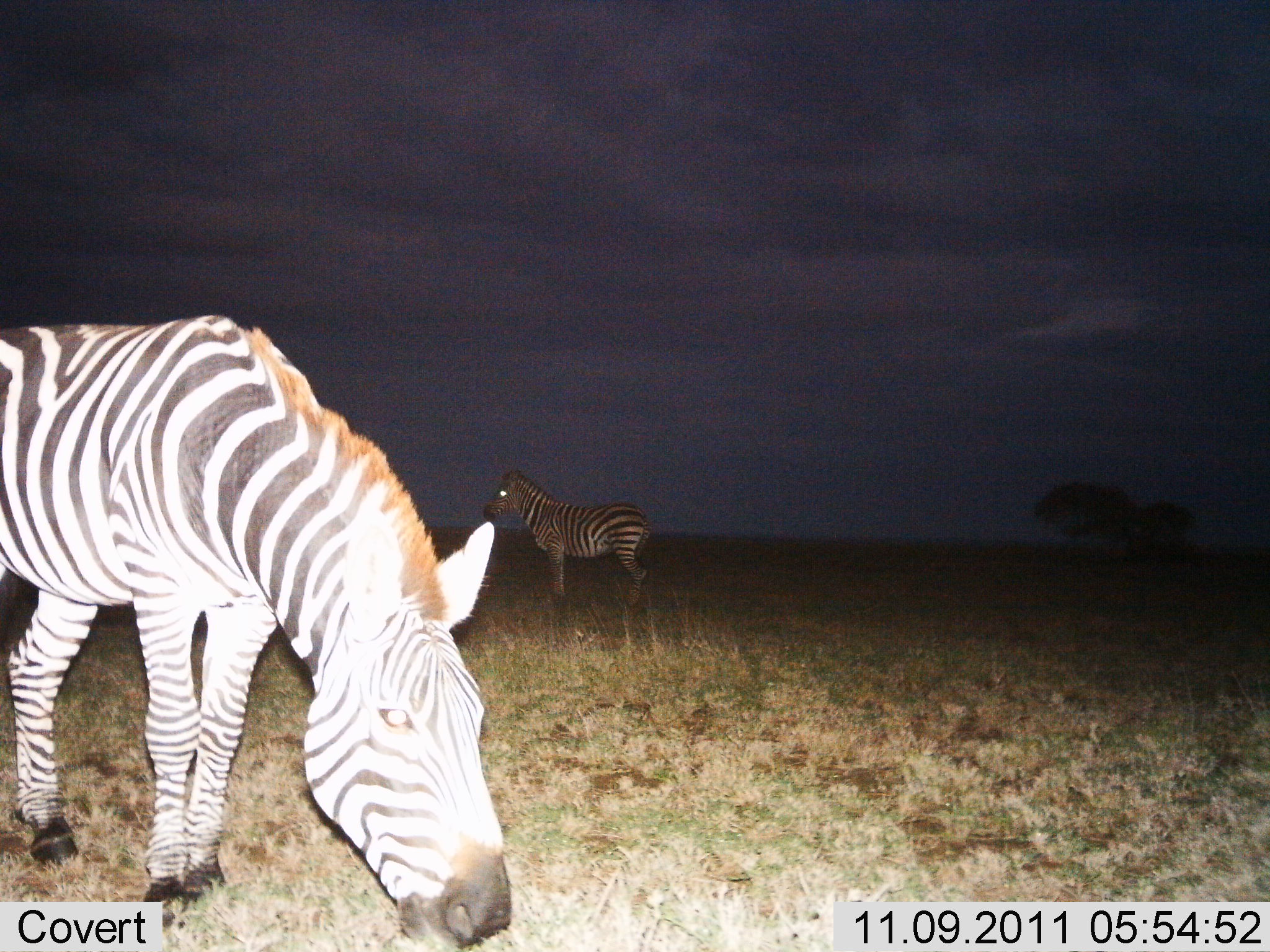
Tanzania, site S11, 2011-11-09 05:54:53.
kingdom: Animalia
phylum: Chordata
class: Mammalia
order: Perissodactyla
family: Equidae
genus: Equus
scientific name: Equus quagga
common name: plains zebra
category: zebra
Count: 2.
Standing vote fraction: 100%.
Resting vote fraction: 0%.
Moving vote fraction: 0%.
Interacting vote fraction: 0%.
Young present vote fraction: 0%.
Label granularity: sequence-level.